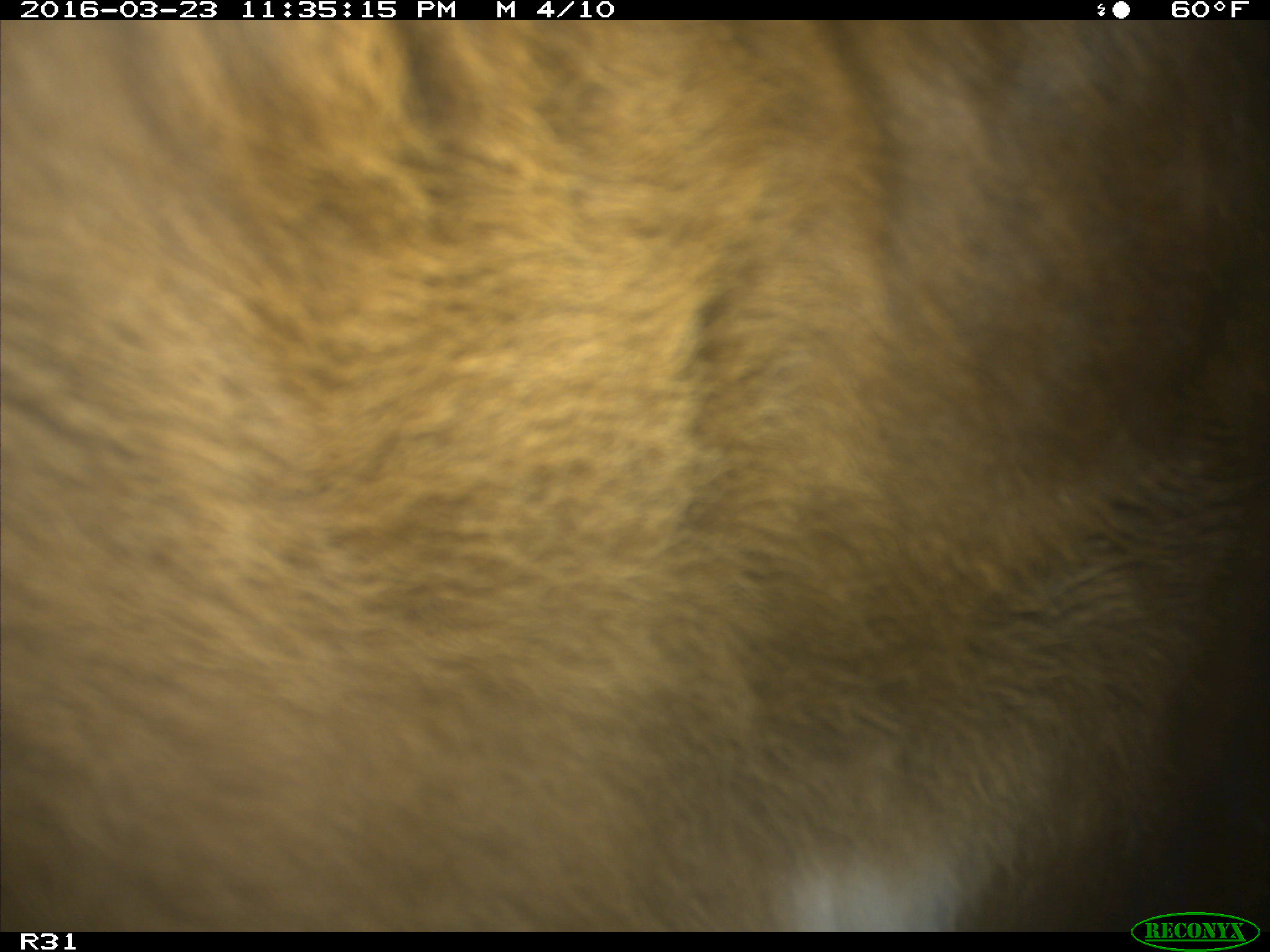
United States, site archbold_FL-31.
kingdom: Animalia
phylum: Chordata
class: Mammalia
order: Artiodactyla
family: Bovidae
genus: Bos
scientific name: Bos taurus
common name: domestic cow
Bos taurus (domestic cow).